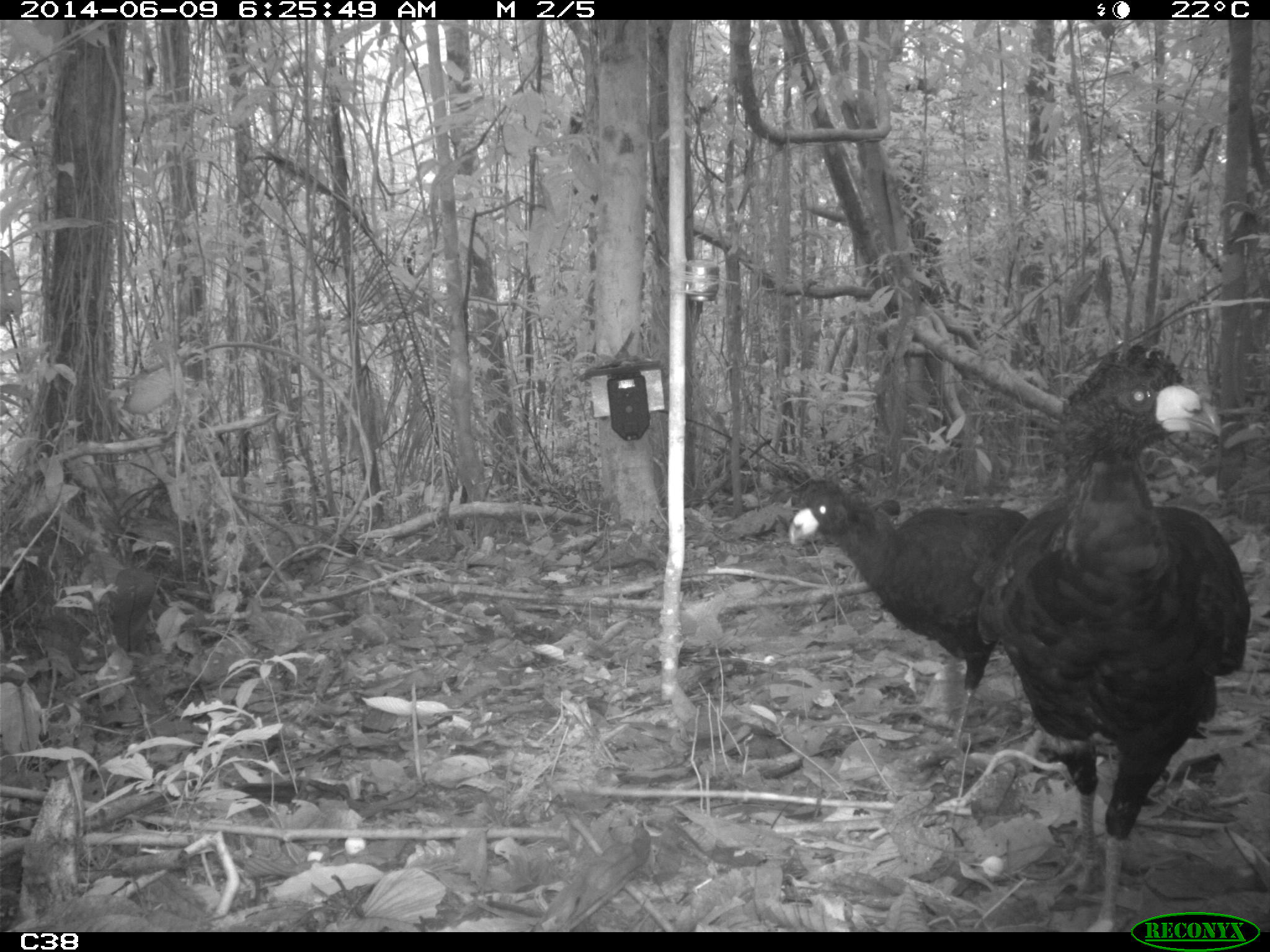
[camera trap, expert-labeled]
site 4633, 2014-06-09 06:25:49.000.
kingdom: Animalia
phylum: Chordata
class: Aves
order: Galliformes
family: Cracidae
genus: Crax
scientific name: Crax alector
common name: black curassow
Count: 2.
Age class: adult.